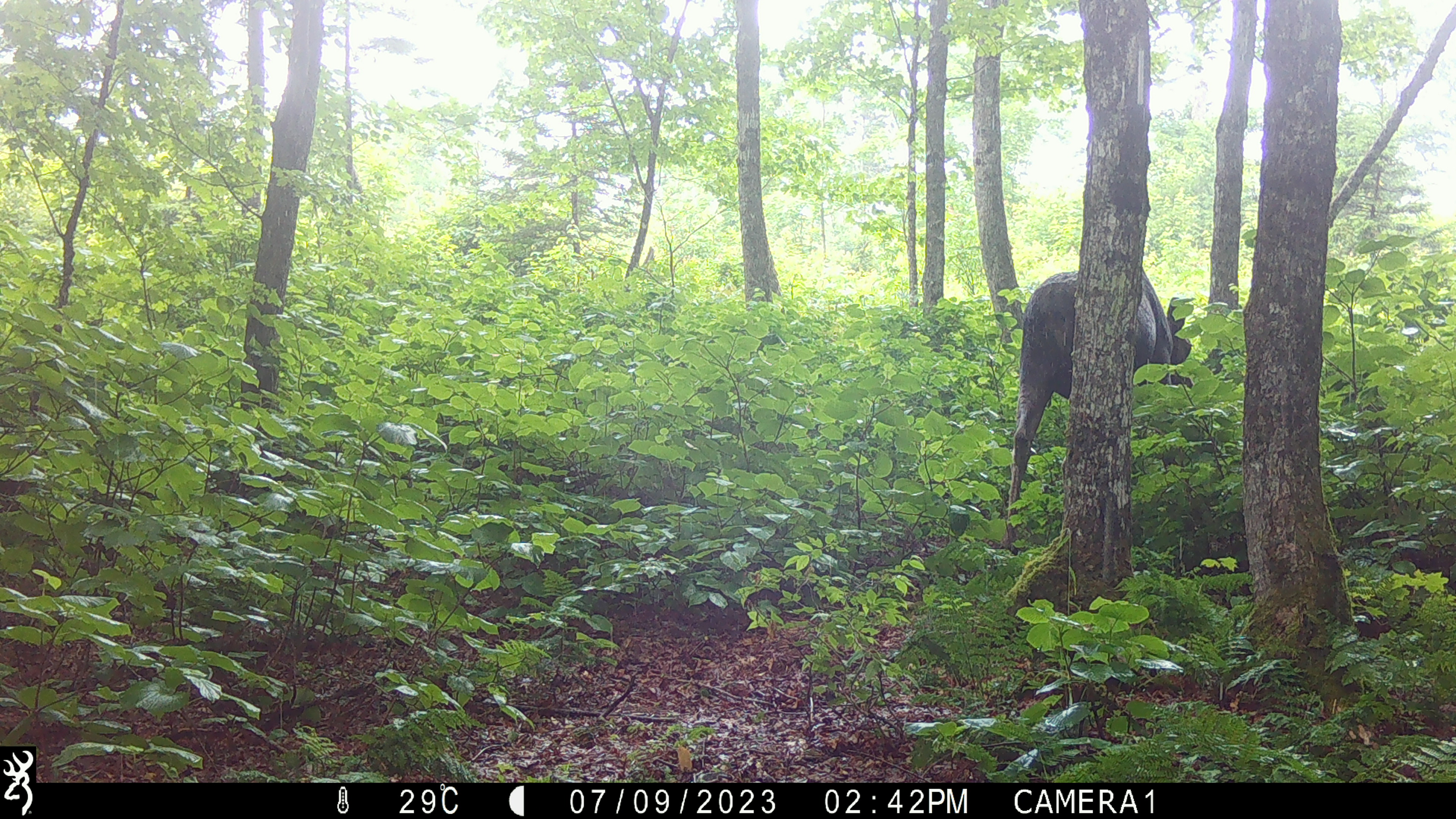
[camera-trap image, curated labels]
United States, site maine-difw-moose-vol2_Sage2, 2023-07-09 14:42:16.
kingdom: Animalia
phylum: Chordata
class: Mammalia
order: Artiodactyla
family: Cervidae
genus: Alces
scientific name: Alces alces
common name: moose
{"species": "moose (Alces alces)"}